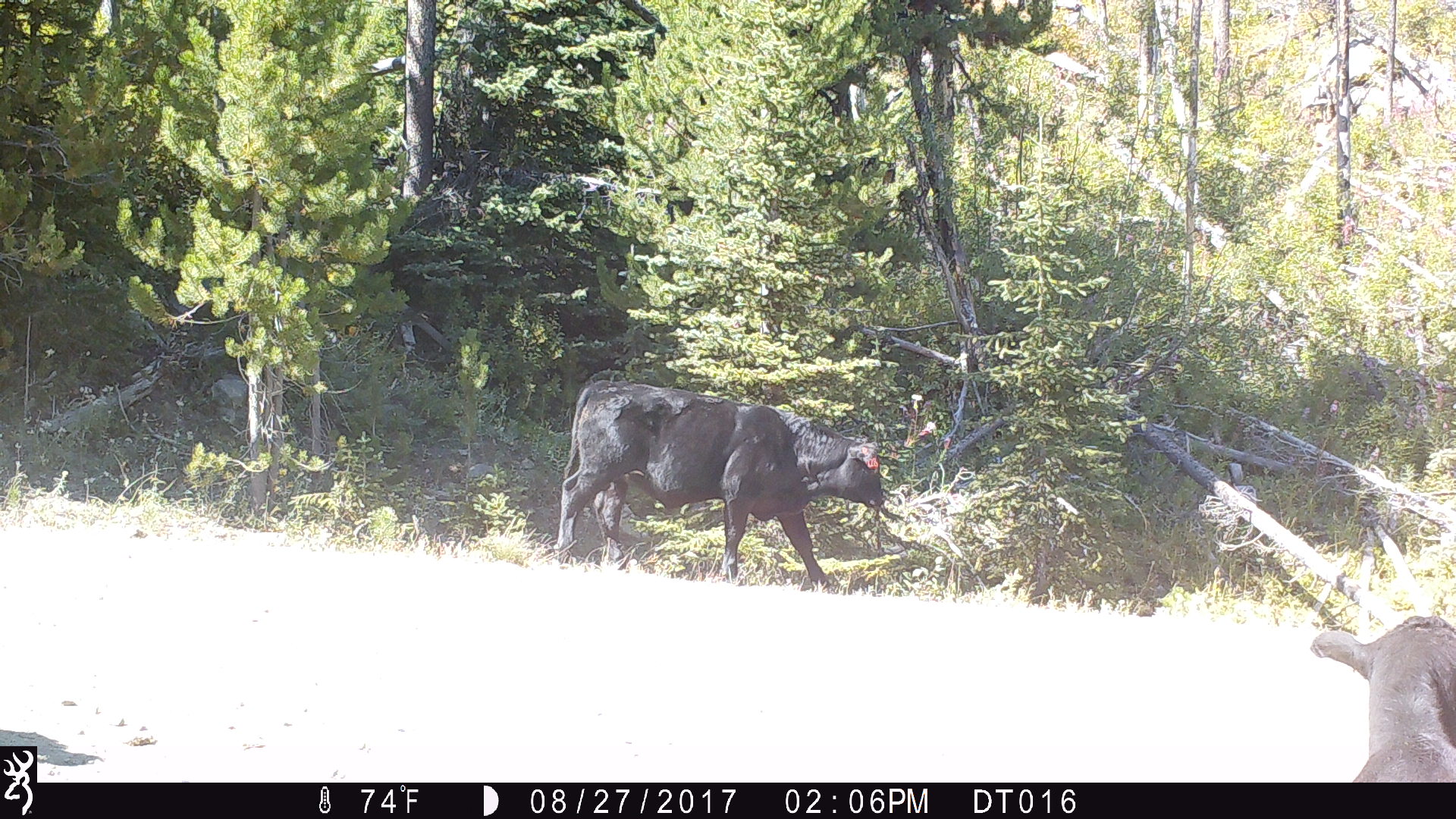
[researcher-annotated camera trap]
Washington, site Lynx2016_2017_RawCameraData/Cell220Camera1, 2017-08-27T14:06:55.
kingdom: Animalia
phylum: Chordata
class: Mammalia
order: Artiodactyla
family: Bovidae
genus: Bos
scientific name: Bos taurus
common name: domestic cattle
Domestic cattle (Bos taurus). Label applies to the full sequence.